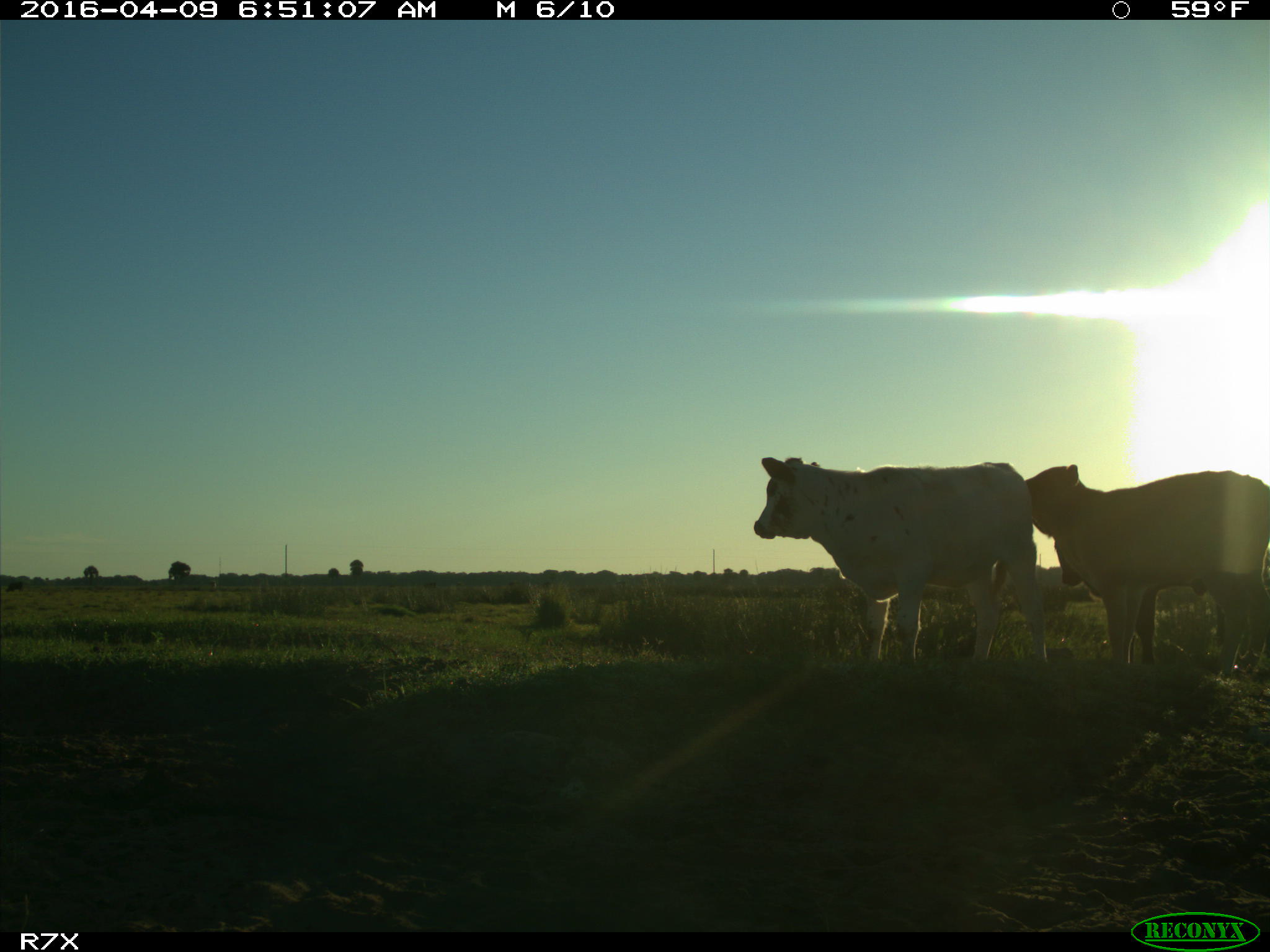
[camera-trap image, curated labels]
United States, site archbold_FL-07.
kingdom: Animalia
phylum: Chordata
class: Mammalia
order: Artiodactyla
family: Bovidae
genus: Bos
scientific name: Bos taurus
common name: domestic cow